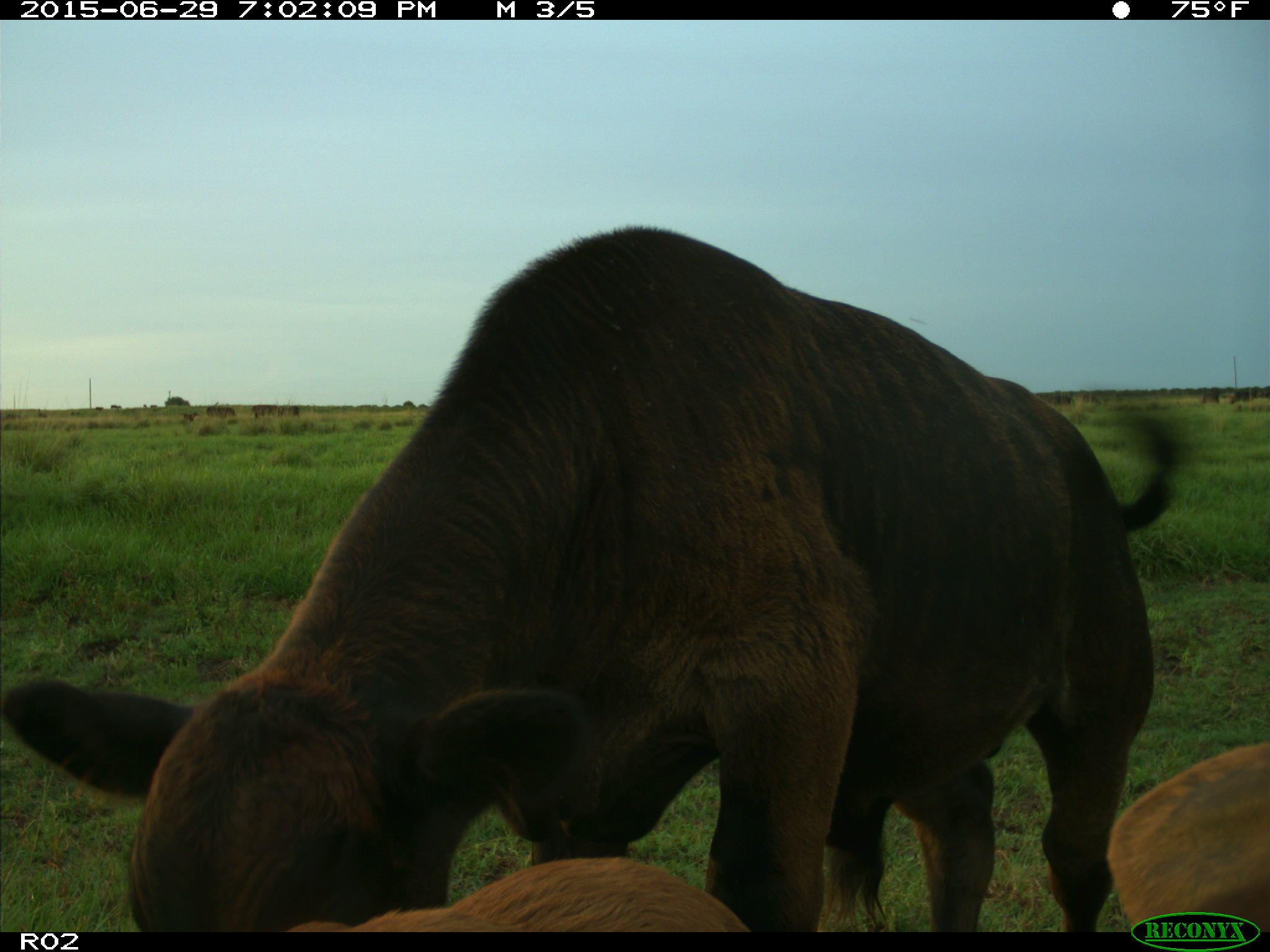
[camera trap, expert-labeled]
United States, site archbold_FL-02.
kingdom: Animalia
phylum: Chordata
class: Mammalia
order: Artiodactyla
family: Bovidae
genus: Bos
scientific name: Bos taurus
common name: domestic cow